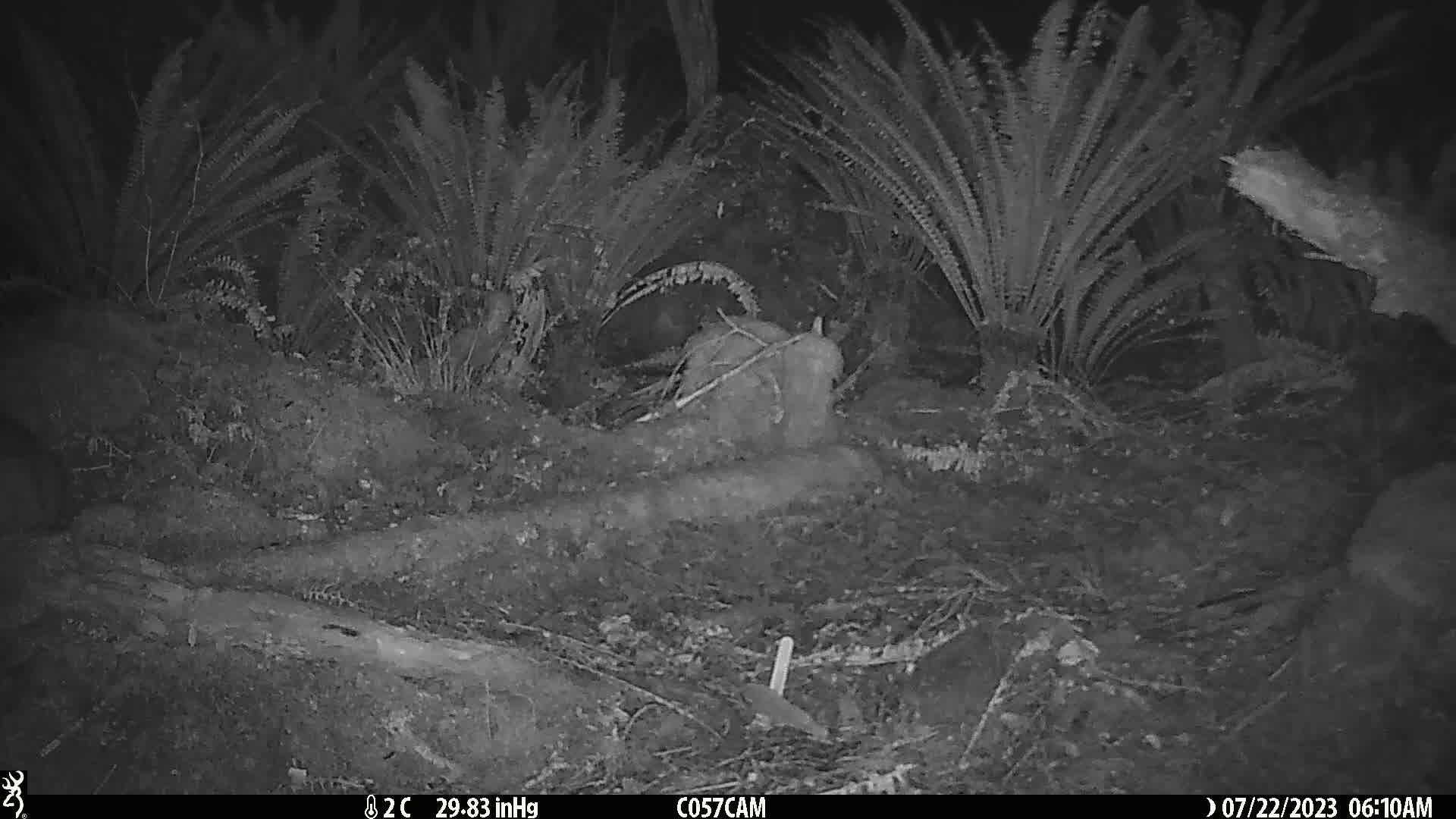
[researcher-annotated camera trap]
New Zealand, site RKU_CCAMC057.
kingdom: Animalia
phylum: Chordata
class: Mammalia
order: Diprotodontia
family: Phalangeridae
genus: Trichosurus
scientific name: Trichosurus vulpecula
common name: common brushtail possum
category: possum